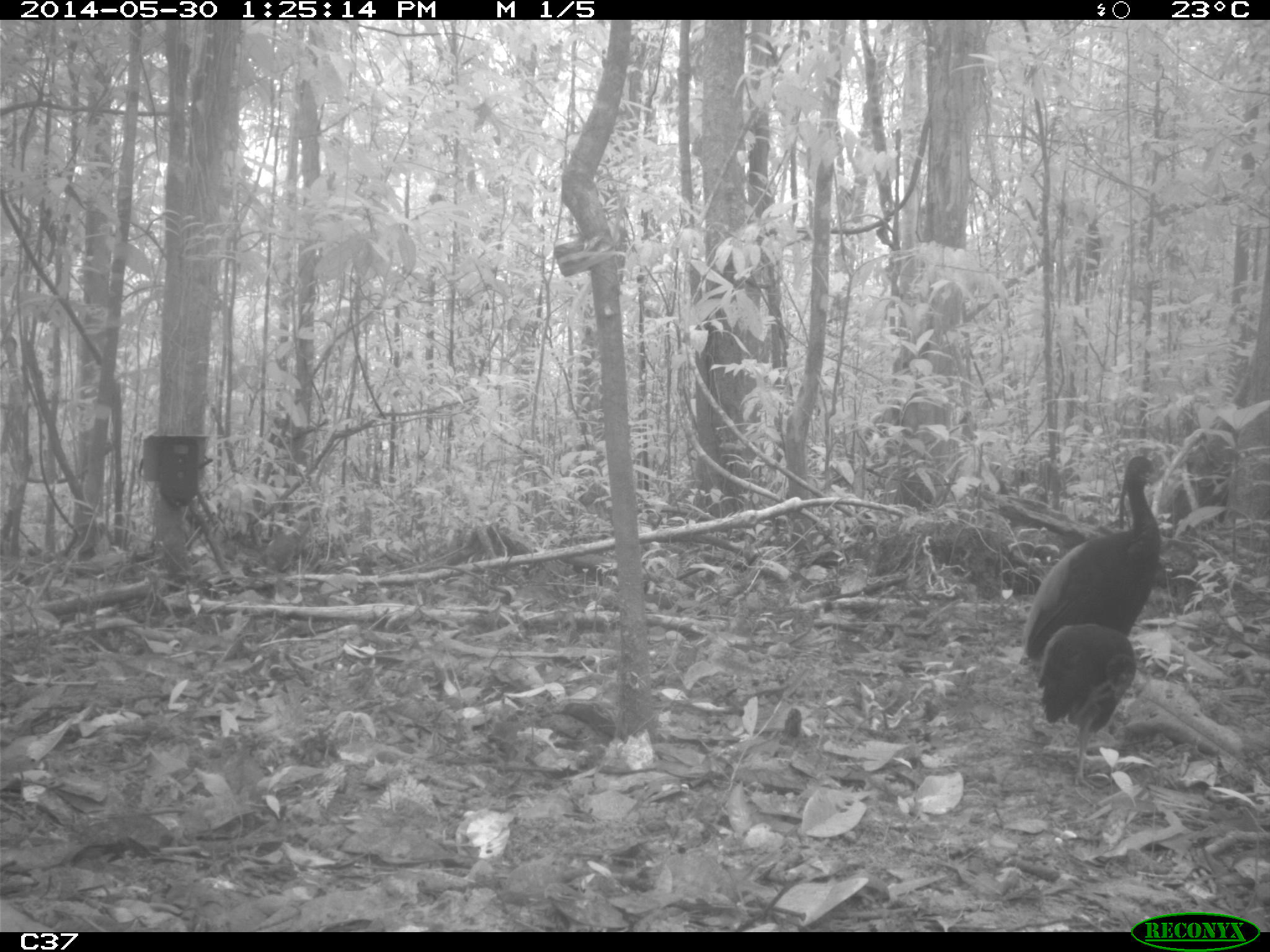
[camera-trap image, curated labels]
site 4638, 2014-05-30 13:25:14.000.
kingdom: Animalia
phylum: Chordata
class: Aves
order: Gruiformes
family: Psophiidae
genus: Psophia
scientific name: Psophia crepitans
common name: gray-winged trumpeter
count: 2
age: adult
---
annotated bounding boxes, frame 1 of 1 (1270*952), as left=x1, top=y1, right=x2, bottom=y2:
psophia crepitans: left=1020, top=450, right=1161, bottom=660; left=1038, top=622, right=1139, bottom=790